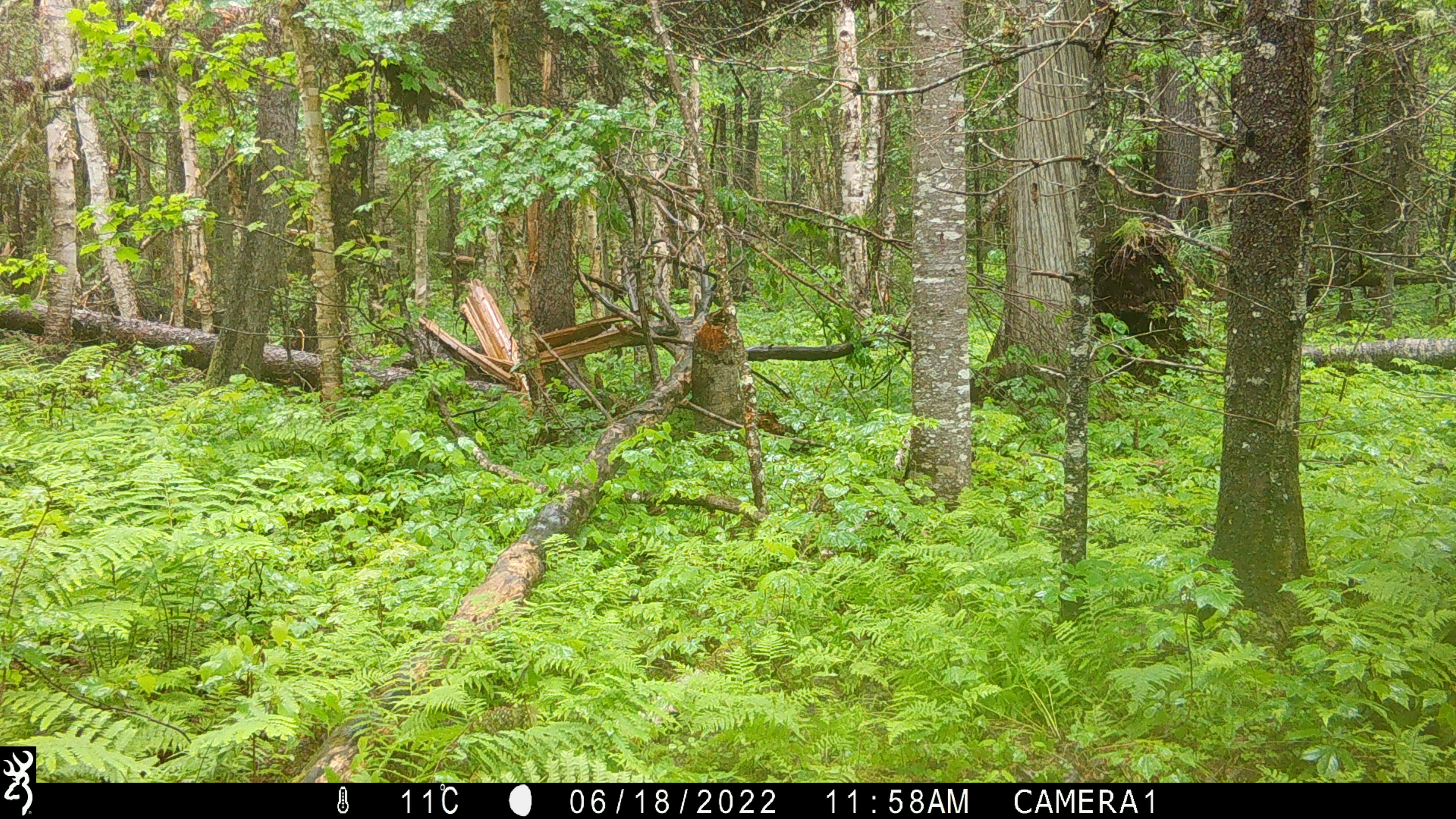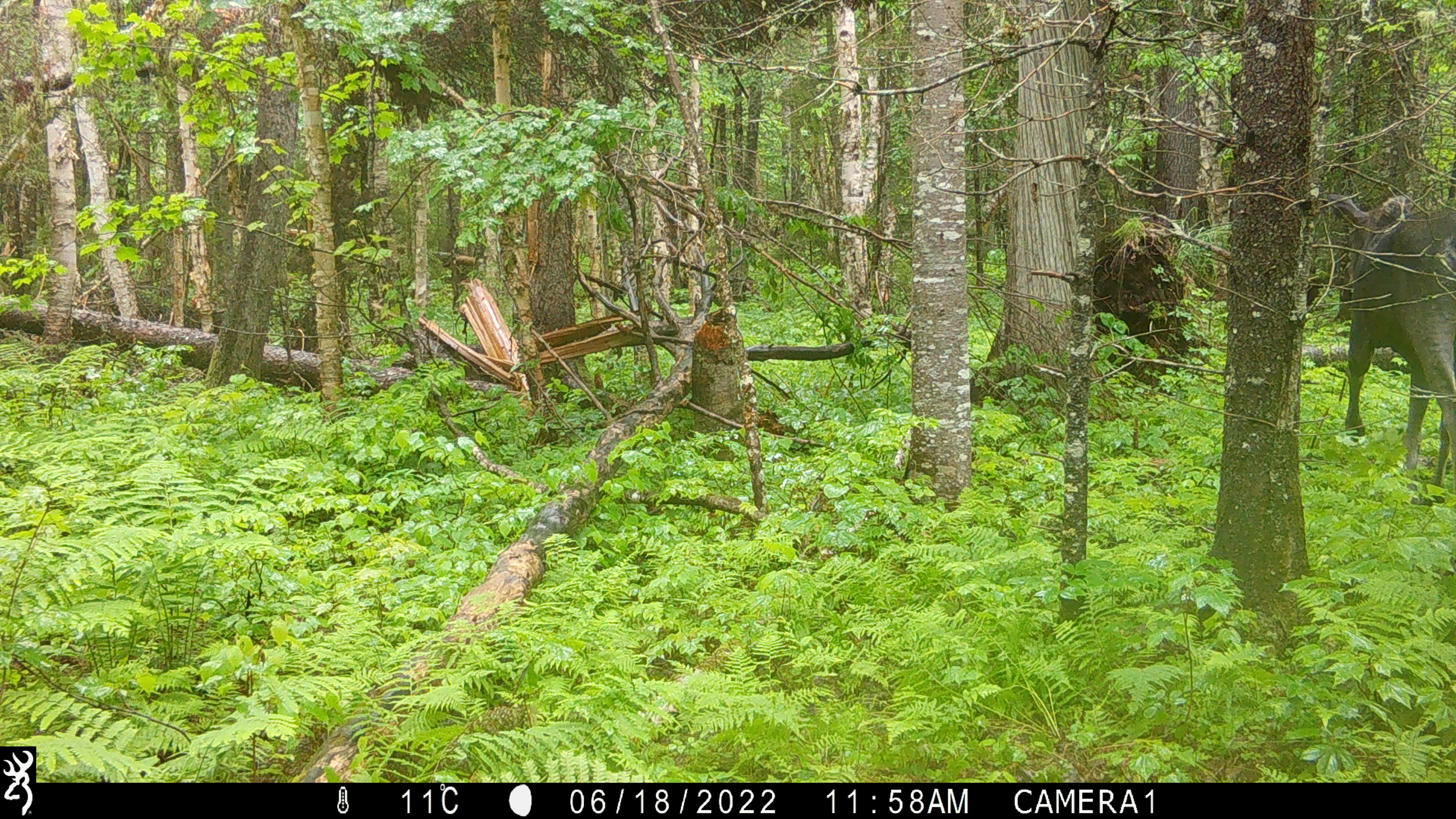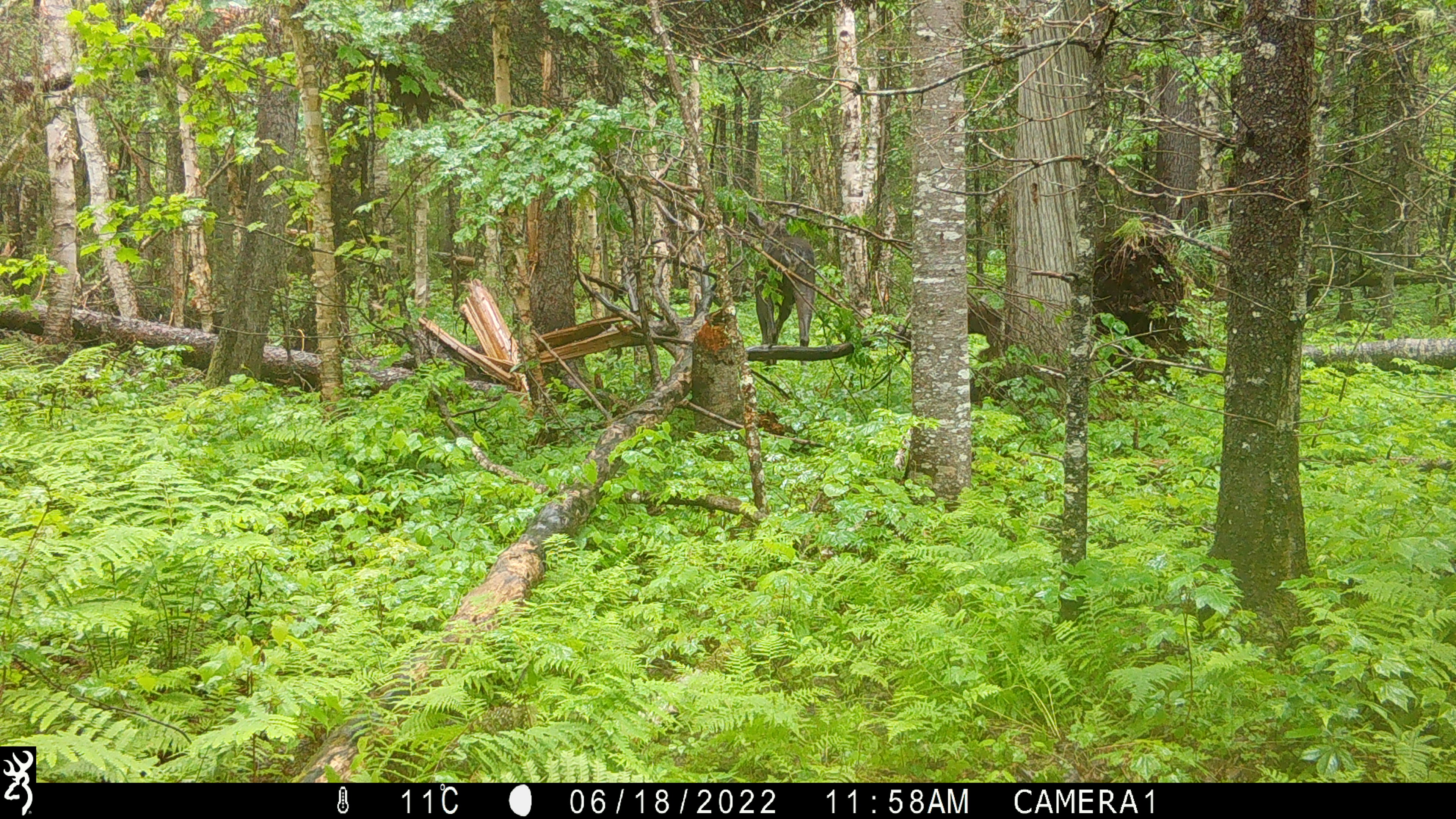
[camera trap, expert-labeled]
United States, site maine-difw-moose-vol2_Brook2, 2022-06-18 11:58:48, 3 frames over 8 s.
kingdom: Animalia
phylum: Chordata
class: Mammalia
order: Artiodactyla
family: Cervidae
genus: Alces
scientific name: Alces alces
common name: moose